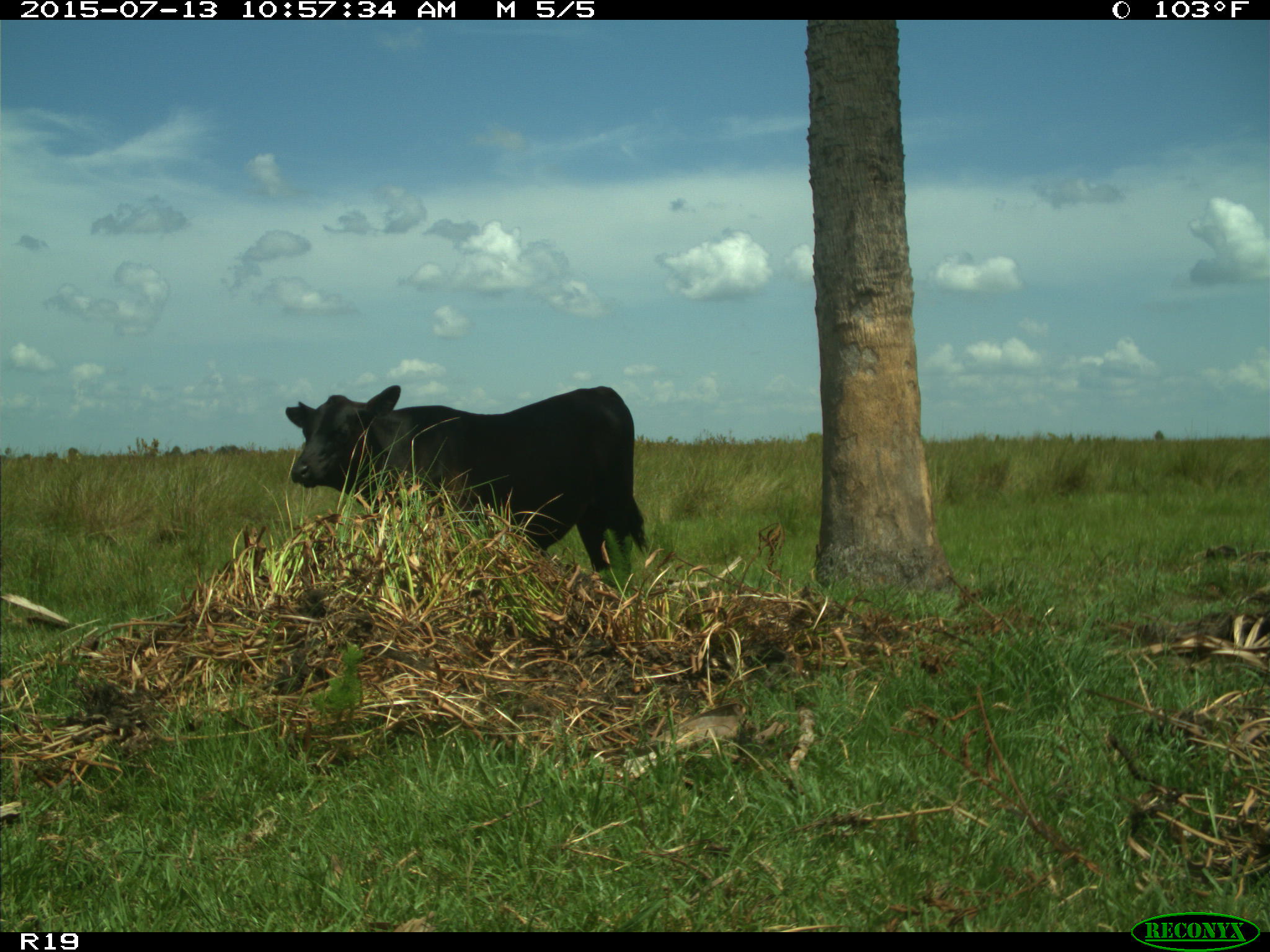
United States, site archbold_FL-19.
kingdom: Animalia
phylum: Chordata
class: Mammalia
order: Artiodactyla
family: Bovidae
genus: Bos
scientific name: Bos taurus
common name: domestic cow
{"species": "Bos taurus (domestic cow)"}